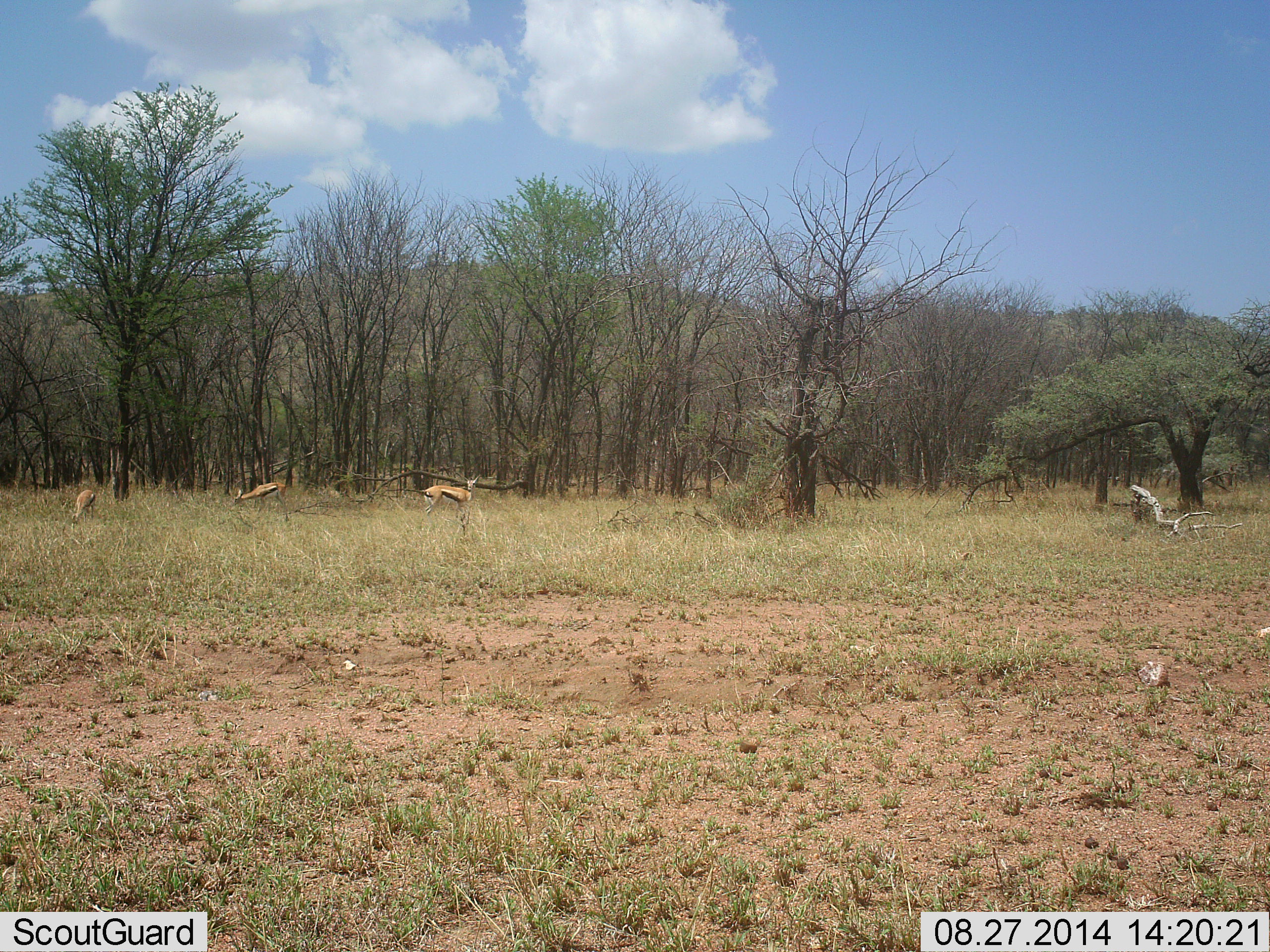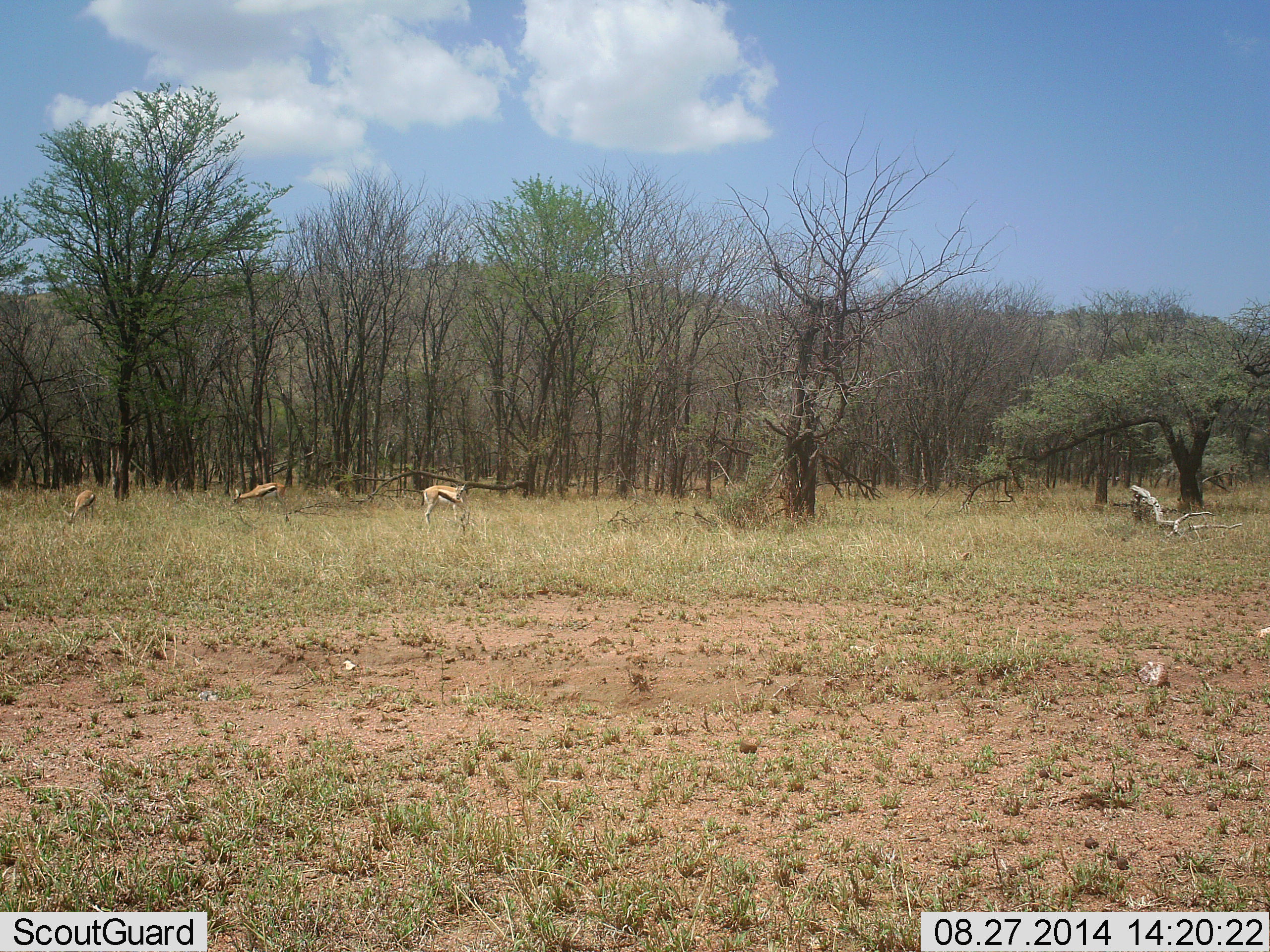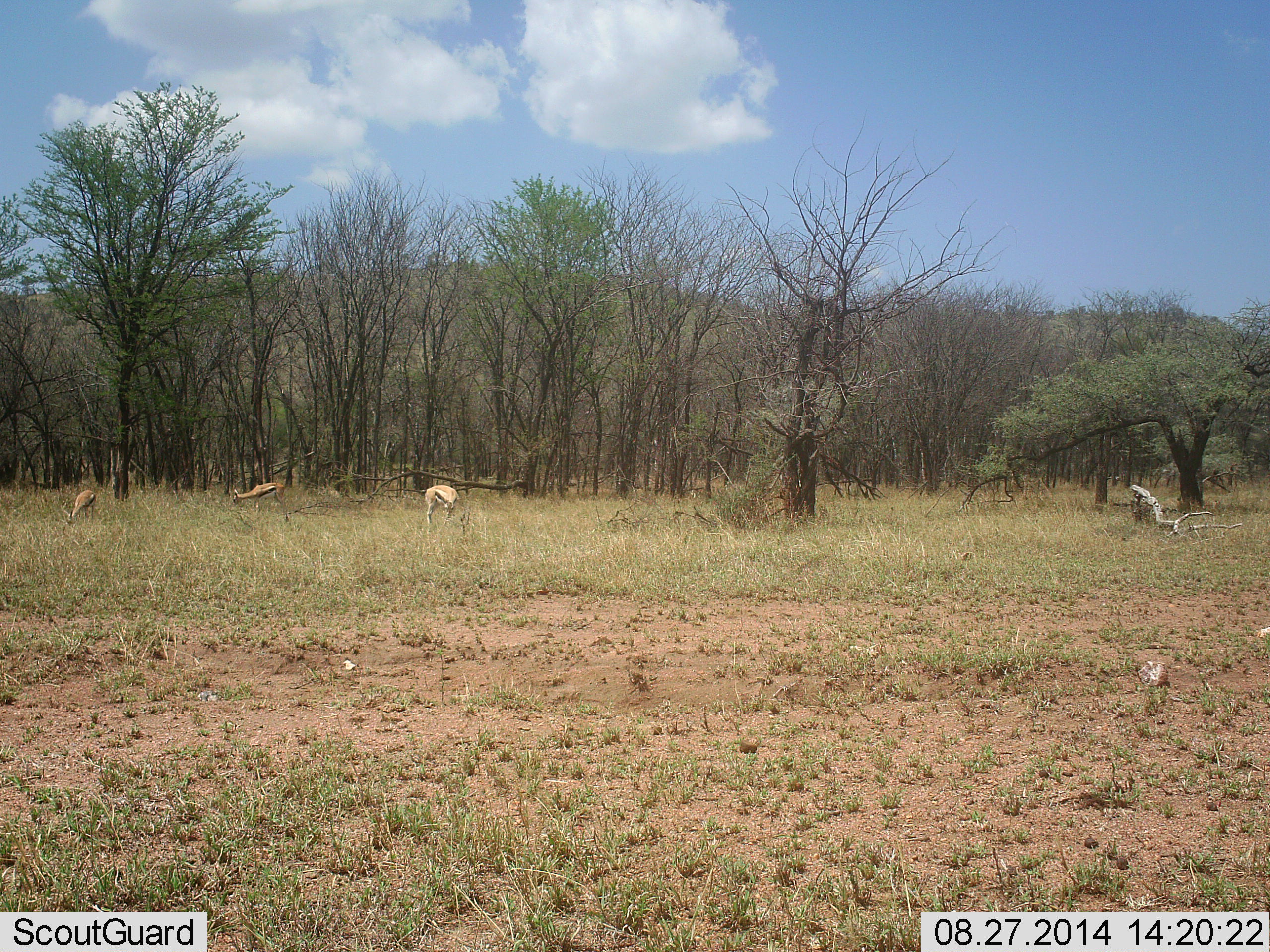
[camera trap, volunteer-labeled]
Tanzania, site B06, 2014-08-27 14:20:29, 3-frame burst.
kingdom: Animalia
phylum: Chordata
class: Mammalia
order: Artiodactyla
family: Bovidae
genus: Eudorcas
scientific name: Eudorcas thomsonii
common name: thomson's gazelle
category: gazellethomsons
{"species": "gazellethomsons (thomson's gazelle) (Eudorcas thomsonii)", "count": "3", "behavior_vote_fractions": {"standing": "56%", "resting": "0%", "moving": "33%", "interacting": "0%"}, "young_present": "0%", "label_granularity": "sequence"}